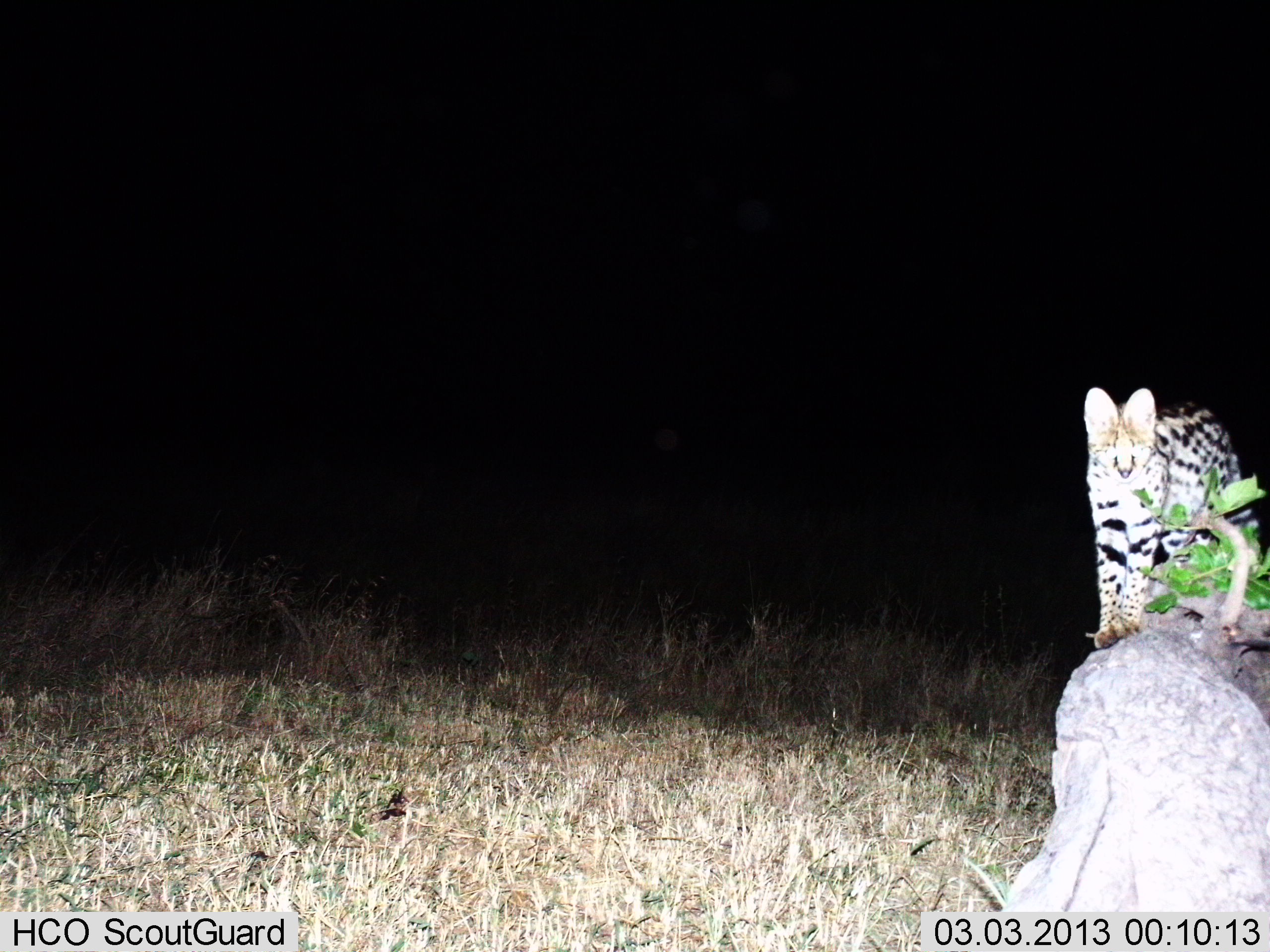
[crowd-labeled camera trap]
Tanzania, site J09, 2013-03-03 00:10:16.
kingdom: Animalia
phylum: Chordata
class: Mammalia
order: Carnivora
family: Felidae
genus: Leptailurus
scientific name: Leptailurus serval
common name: serval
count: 1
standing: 96%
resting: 0%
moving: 4%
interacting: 4%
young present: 0%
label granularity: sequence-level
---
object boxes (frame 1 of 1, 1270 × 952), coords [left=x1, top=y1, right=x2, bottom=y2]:
animal: [left=1083, top=388, right=1257, bottom=649]